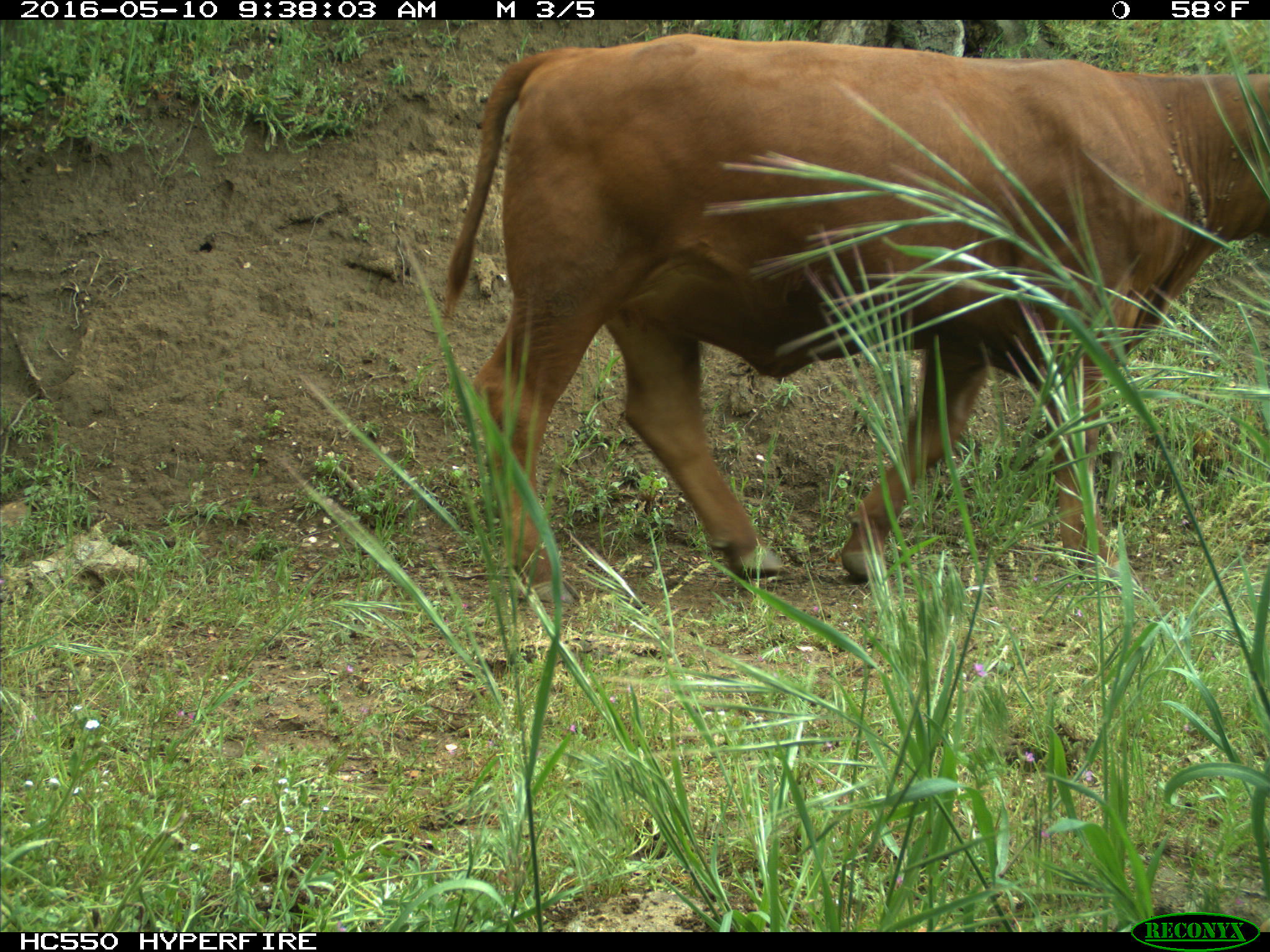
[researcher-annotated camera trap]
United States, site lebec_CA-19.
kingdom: Animalia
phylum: Chordata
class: Mammalia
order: Artiodactyla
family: Bovidae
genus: Bos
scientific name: Bos taurus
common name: domestic cow